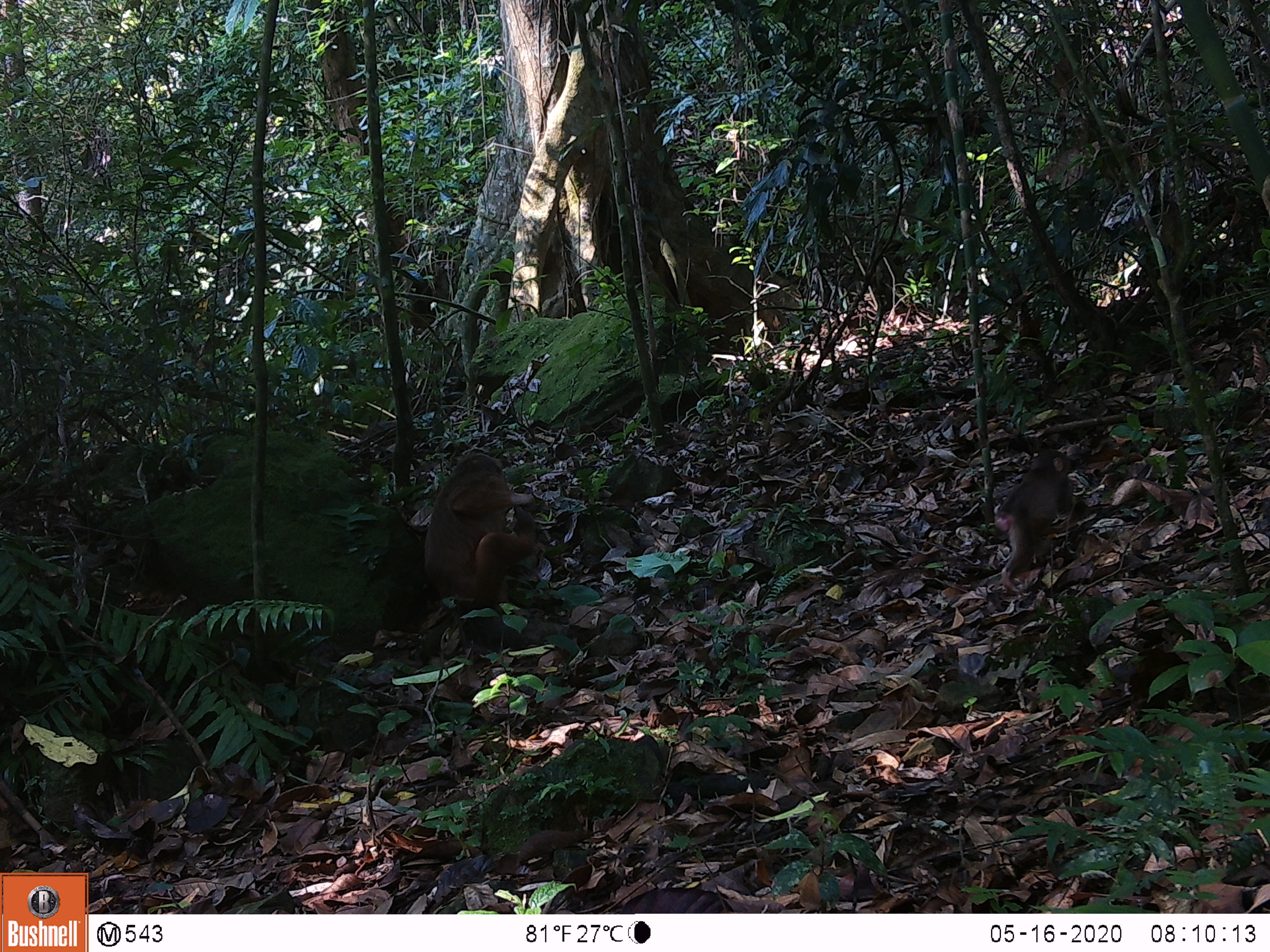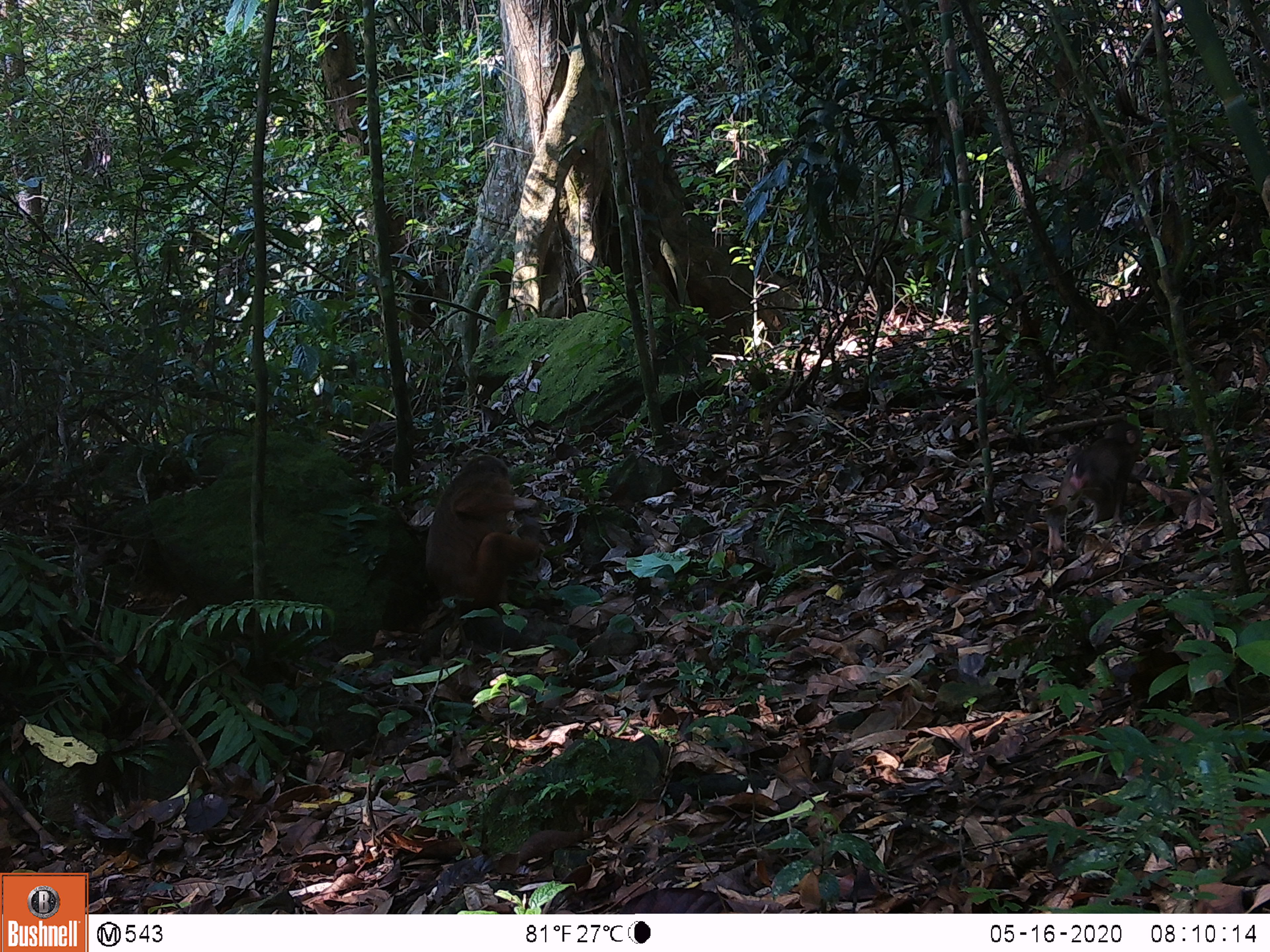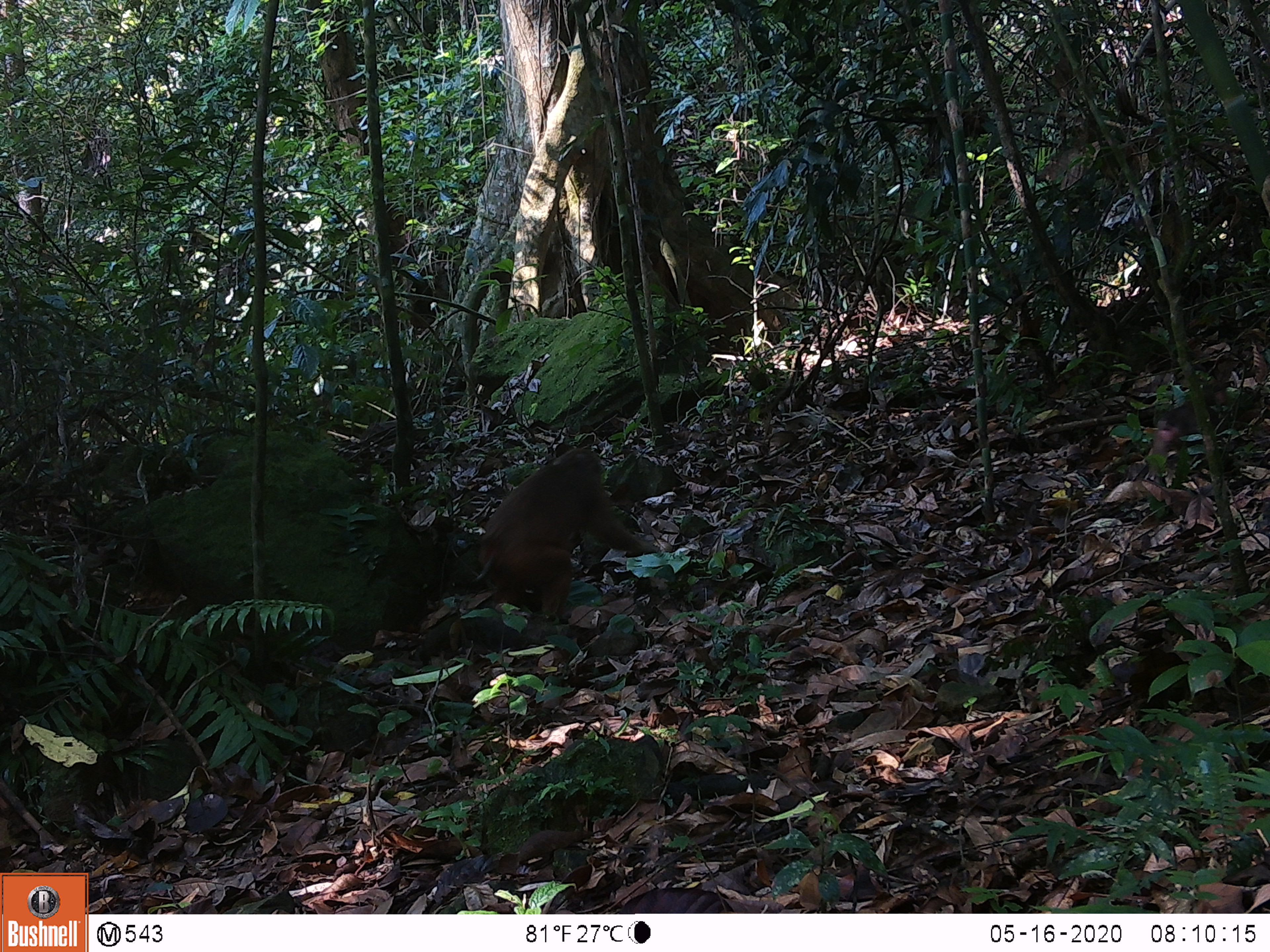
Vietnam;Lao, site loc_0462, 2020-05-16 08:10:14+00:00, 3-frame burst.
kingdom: Animalia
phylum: Chordata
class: Mammalia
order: Primates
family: Cercopithecidae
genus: Macaca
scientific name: Macaca arctoides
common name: stump-tailed macaque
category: stump tailed macaque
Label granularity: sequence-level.